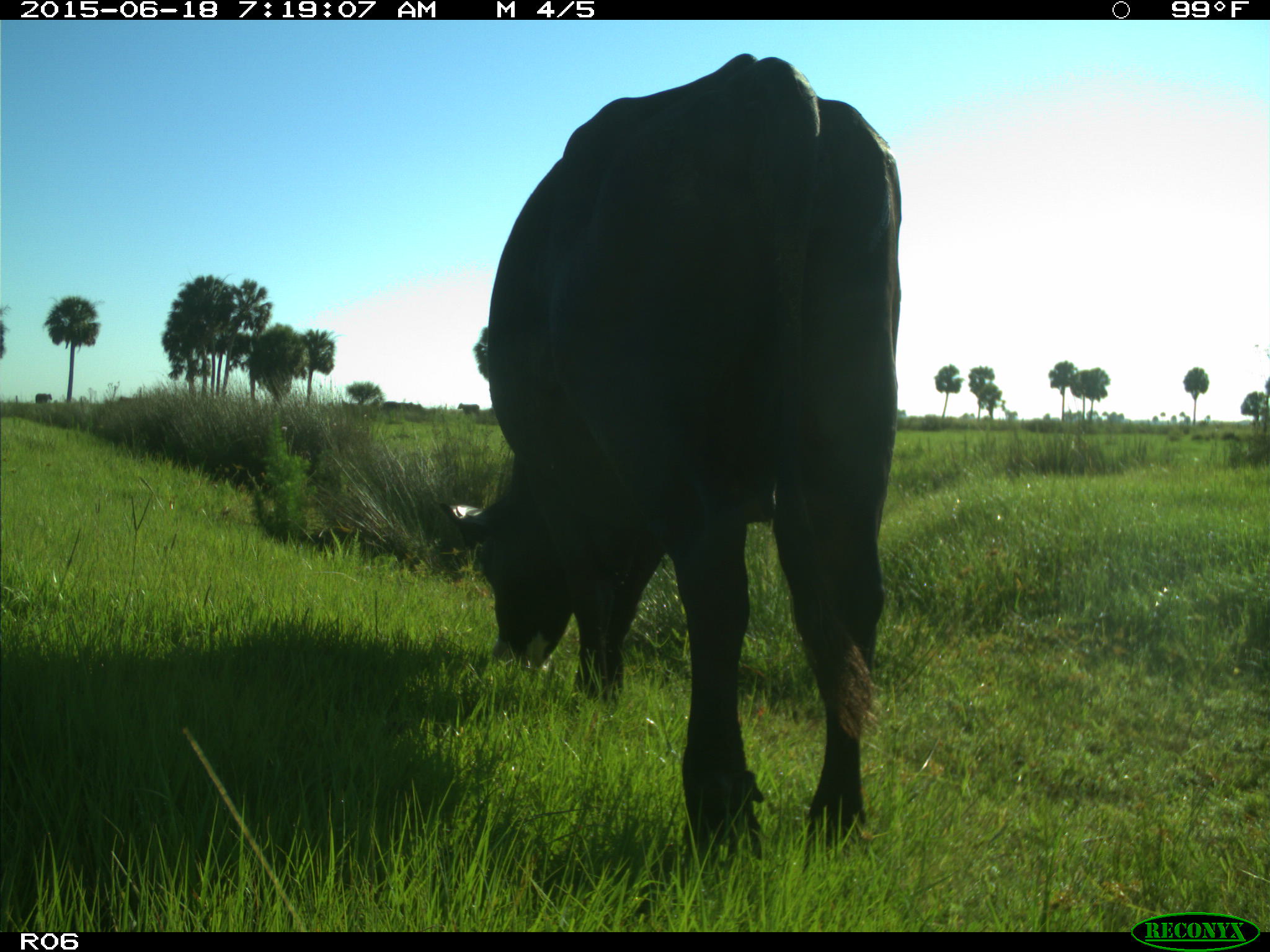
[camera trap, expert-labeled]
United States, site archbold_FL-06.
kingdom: Animalia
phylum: Chordata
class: Mammalia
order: Artiodactyla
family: Bovidae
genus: Bos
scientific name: Bos taurus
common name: domestic cow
Bos taurus (domestic cow).